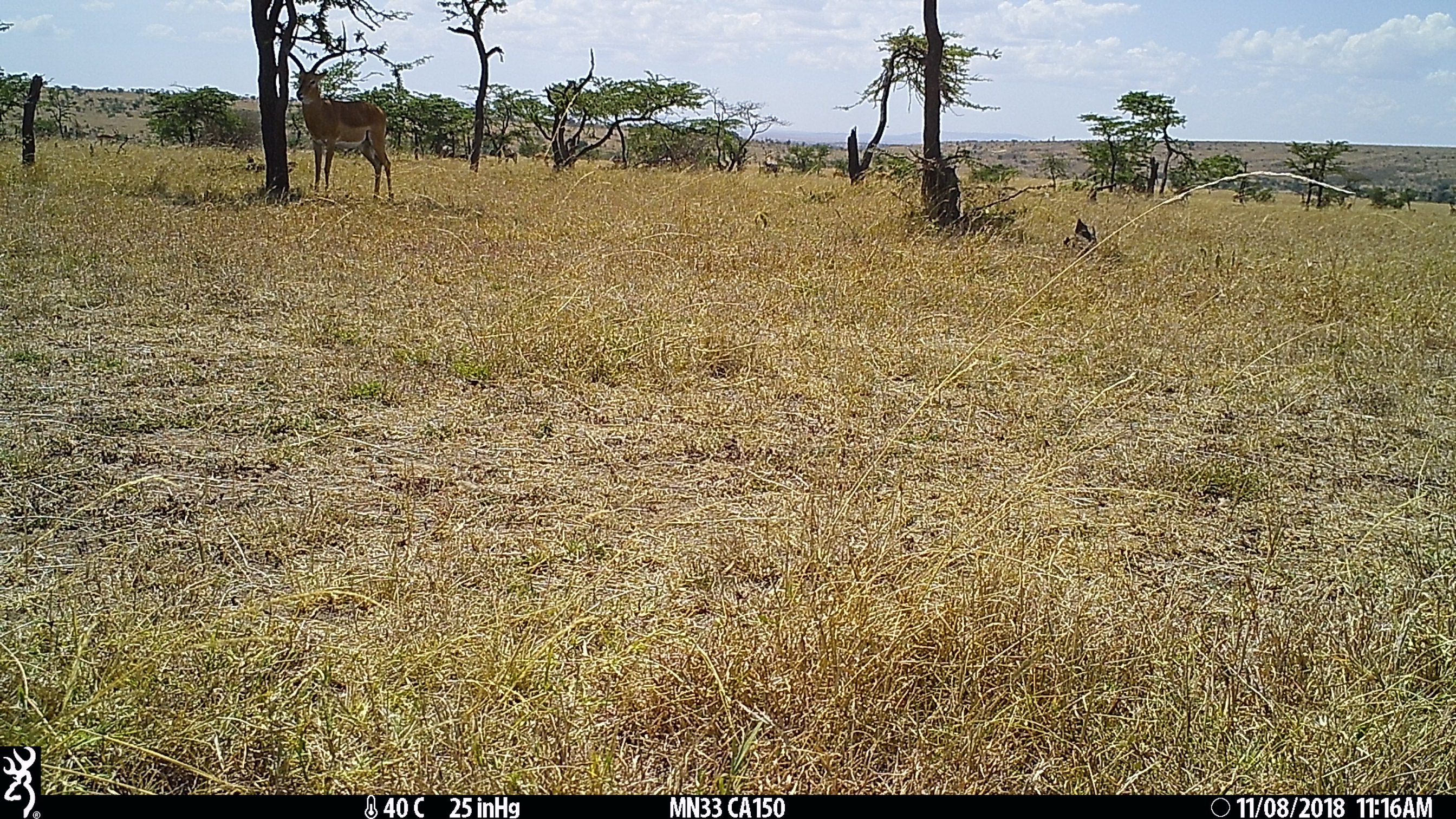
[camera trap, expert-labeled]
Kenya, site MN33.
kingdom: Animalia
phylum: Chordata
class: Mammalia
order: Artiodactyla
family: Bovidae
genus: Aepyceros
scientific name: Aepyceros melampus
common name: impala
Impala (Aepyceros melampus).